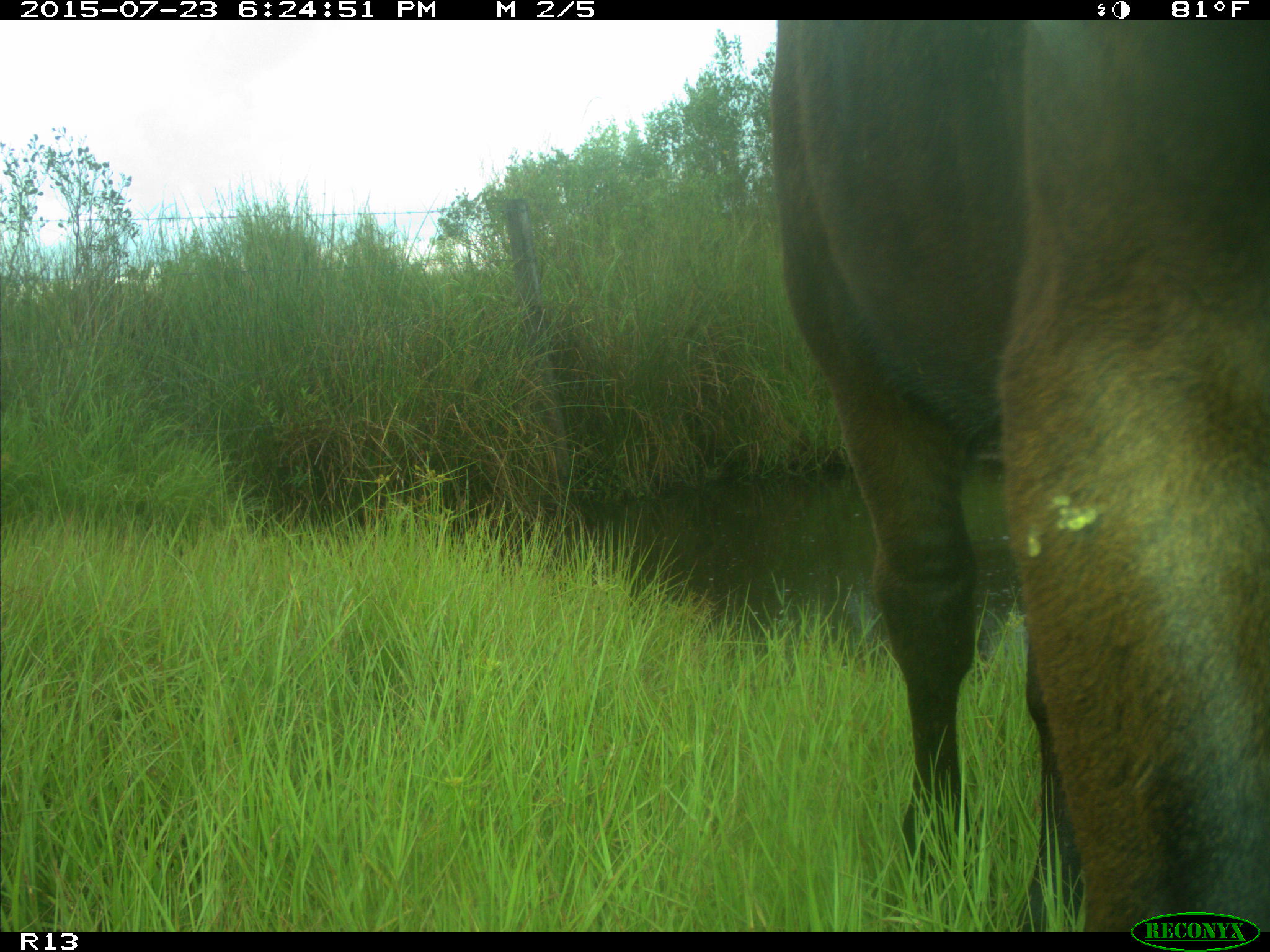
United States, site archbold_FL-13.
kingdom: Animalia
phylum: Chordata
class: Mammalia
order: Artiodactyla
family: Bovidae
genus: Bos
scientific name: Bos taurus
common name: domestic cow